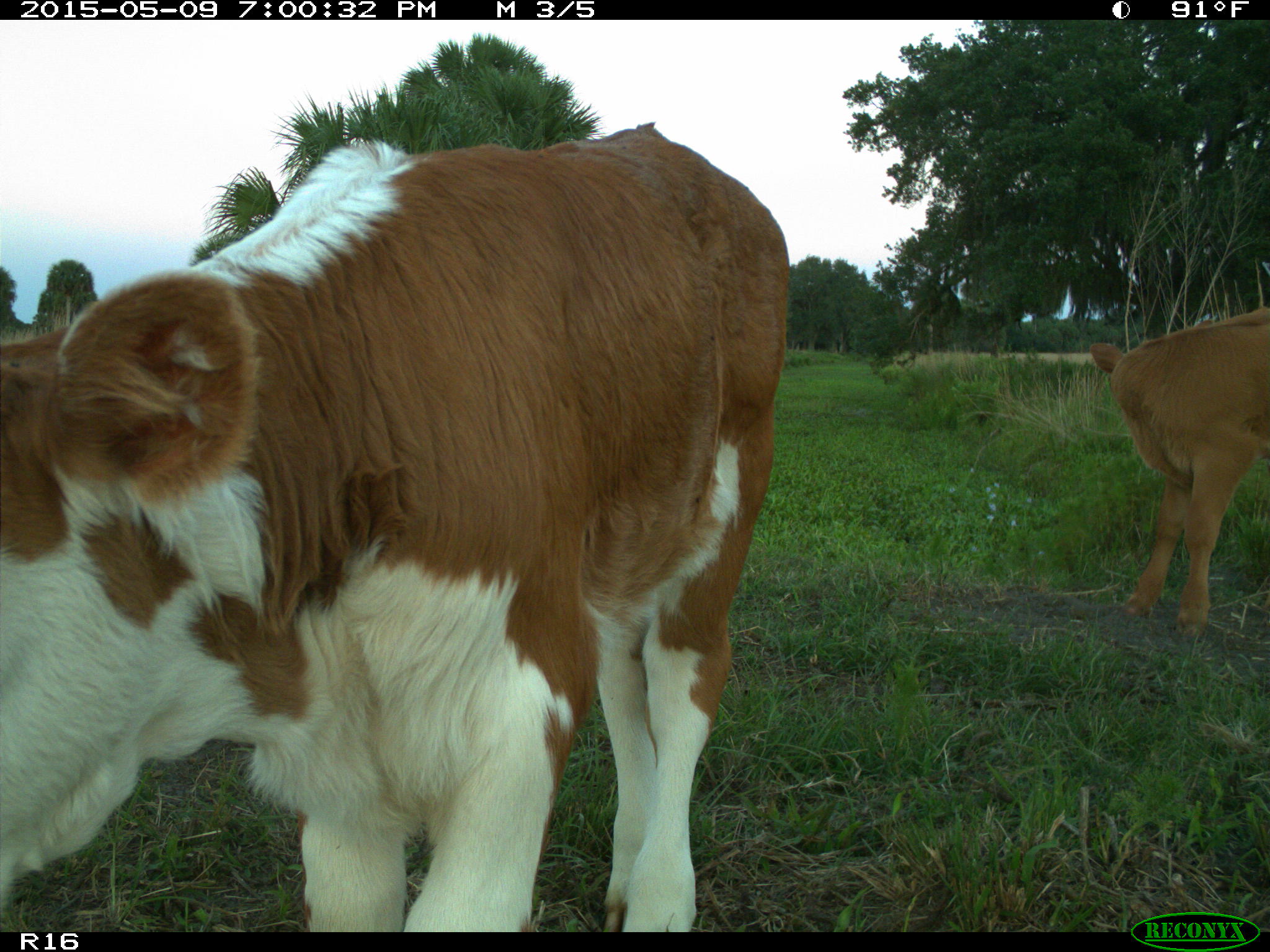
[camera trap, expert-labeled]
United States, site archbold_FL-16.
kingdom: Animalia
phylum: Chordata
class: Mammalia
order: Artiodactyla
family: Bovidae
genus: Bos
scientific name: Bos taurus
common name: domestic cow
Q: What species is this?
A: Bos taurus (domestic cow).